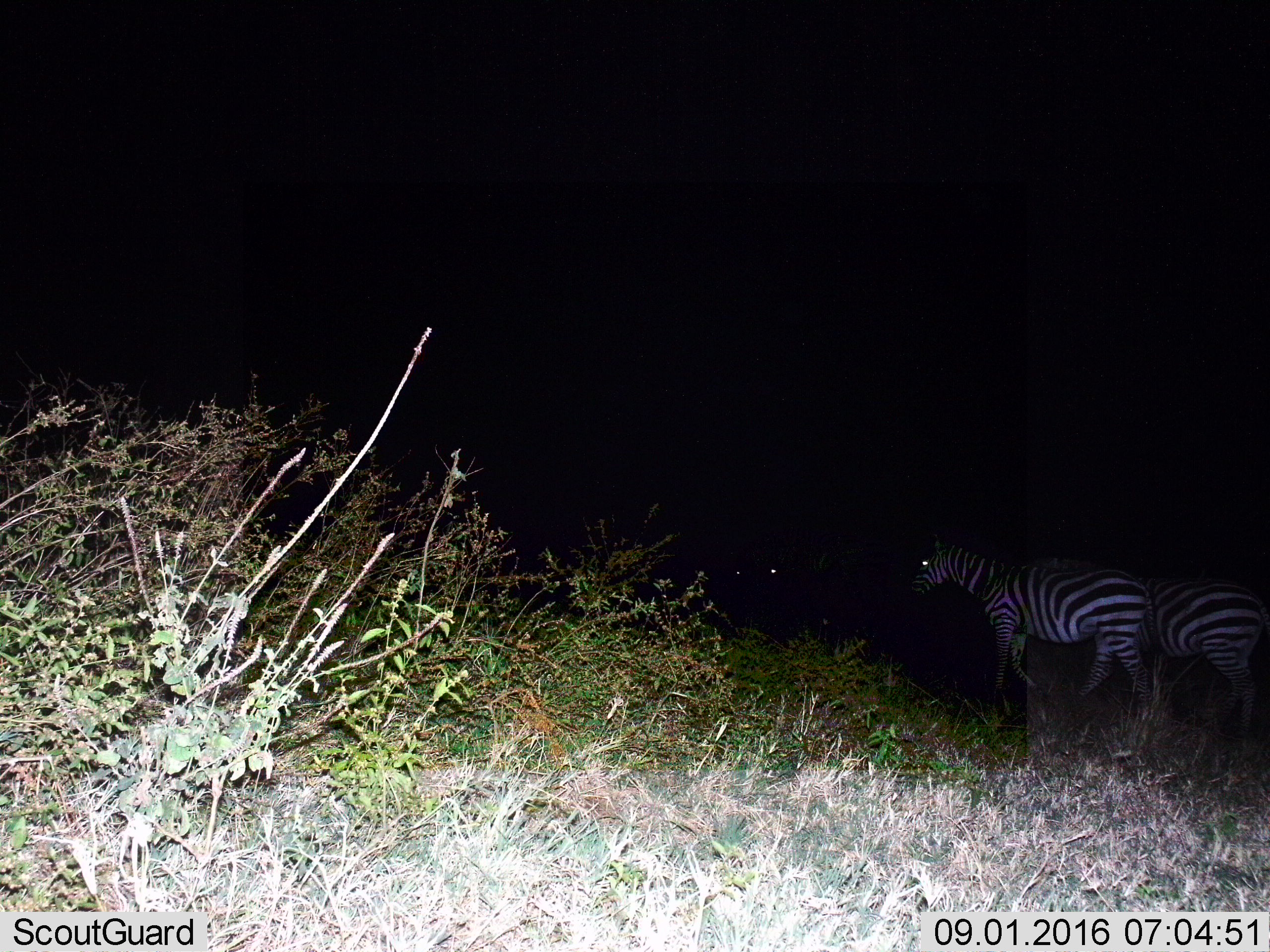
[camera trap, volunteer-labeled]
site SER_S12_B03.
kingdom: Animalia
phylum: Chordata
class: Mammalia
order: Perissodactyla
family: Equidae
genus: Equus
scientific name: Equus quagga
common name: plains zebra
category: zebraplains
Zebraplains (plains zebra) (Equus quagga), count 2. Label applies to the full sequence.